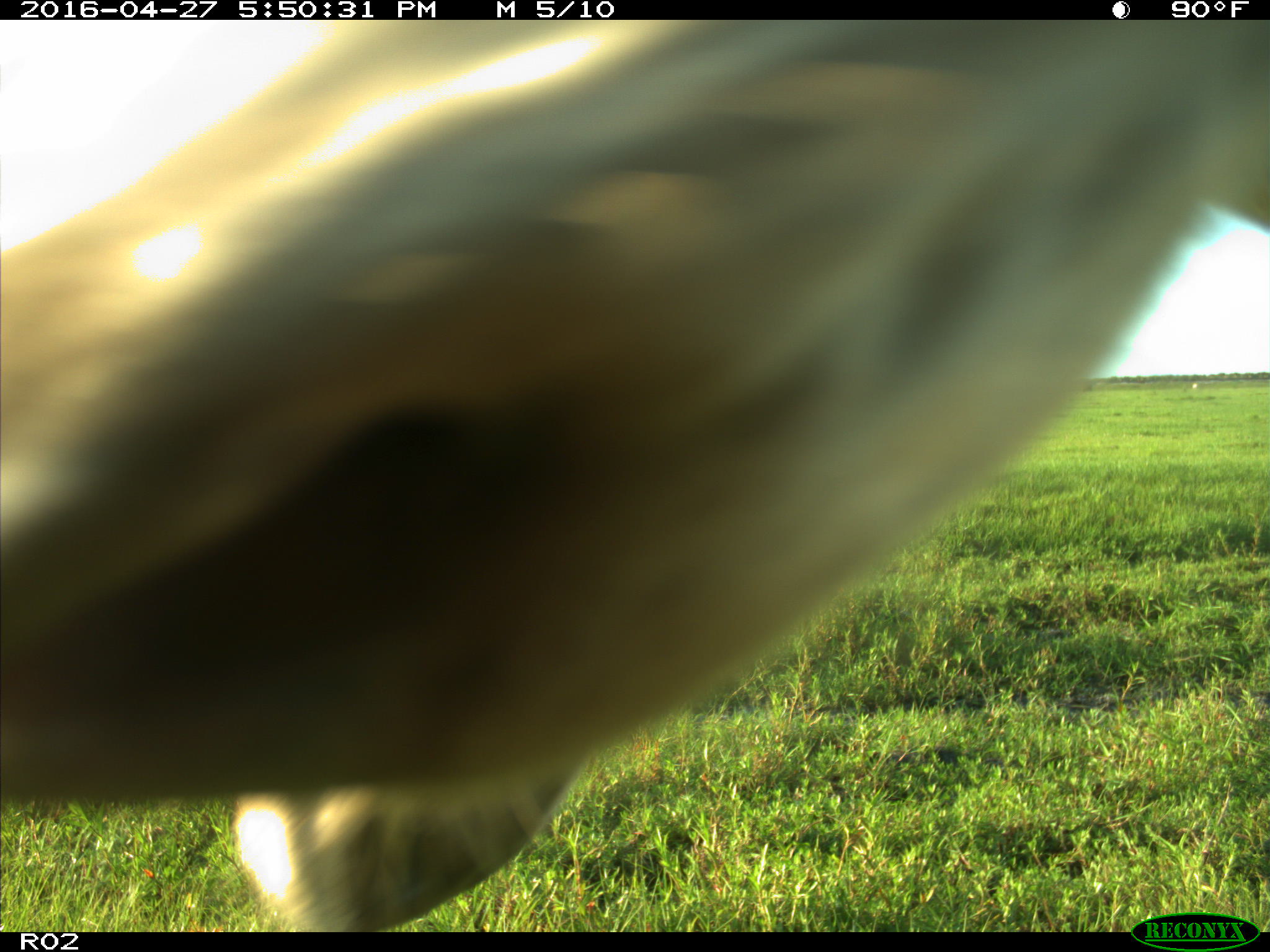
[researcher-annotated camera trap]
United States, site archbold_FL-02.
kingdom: Animalia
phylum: Chordata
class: Mammalia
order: Artiodactyla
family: Bovidae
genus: Bos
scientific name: Bos taurus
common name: domestic cow